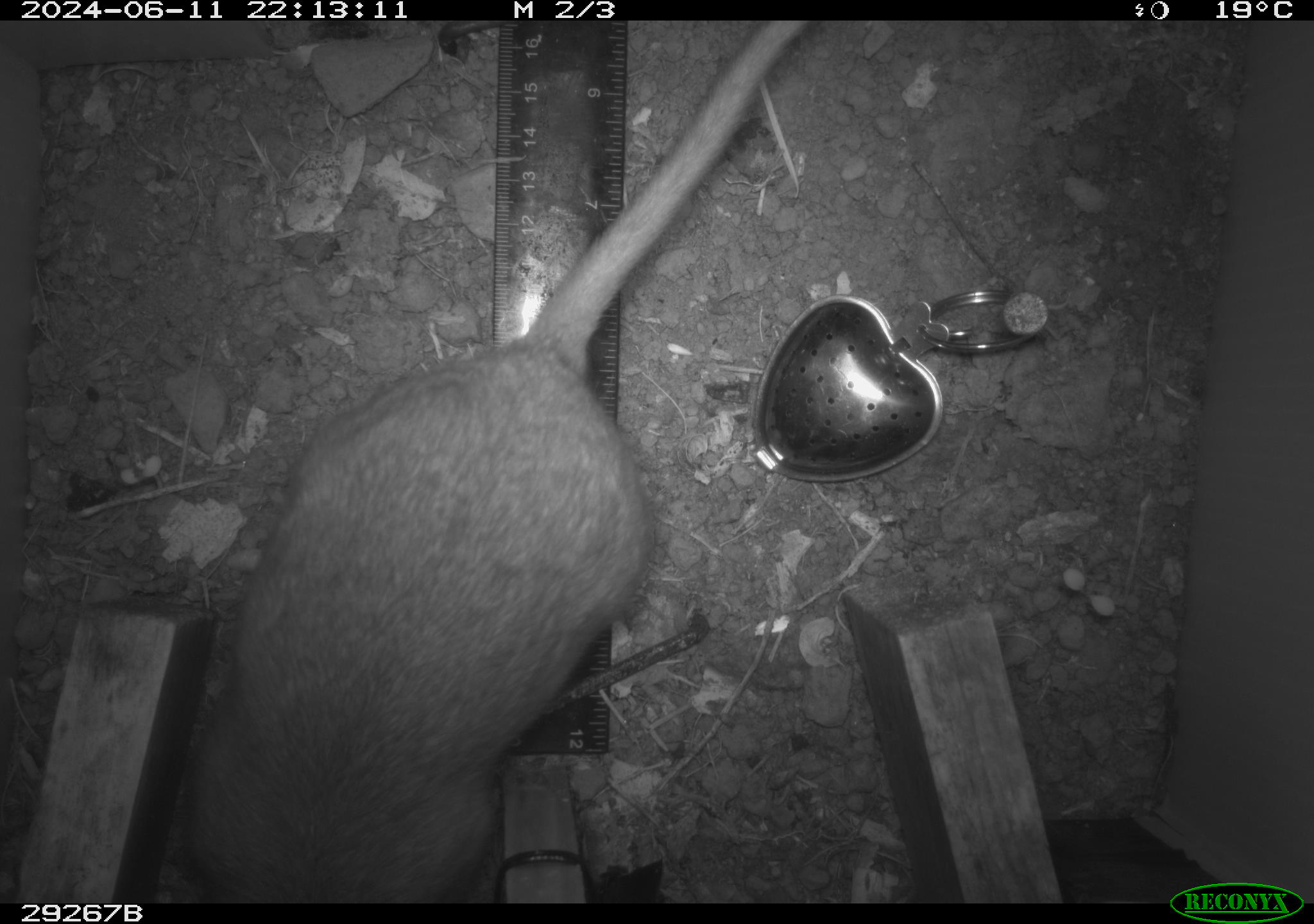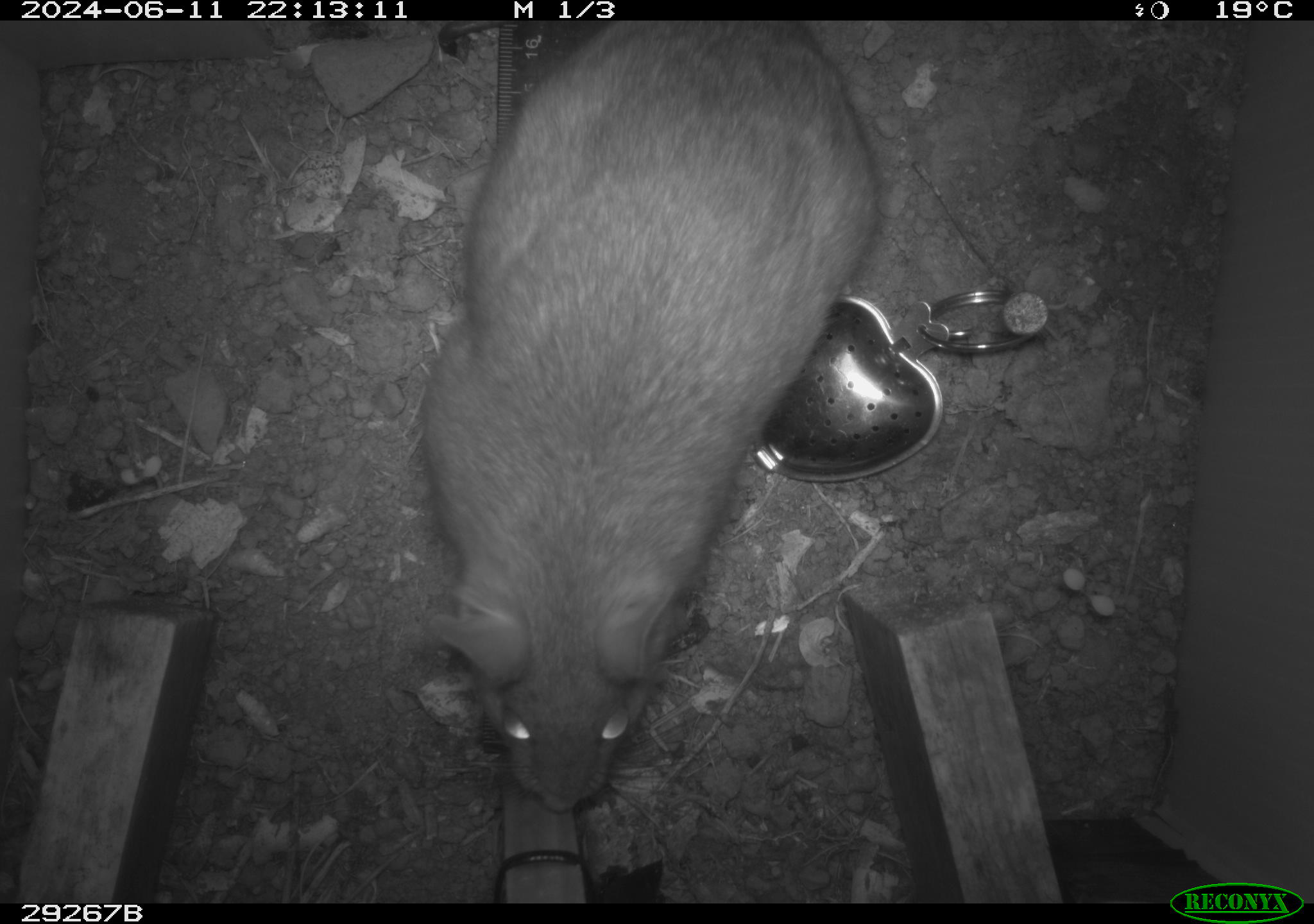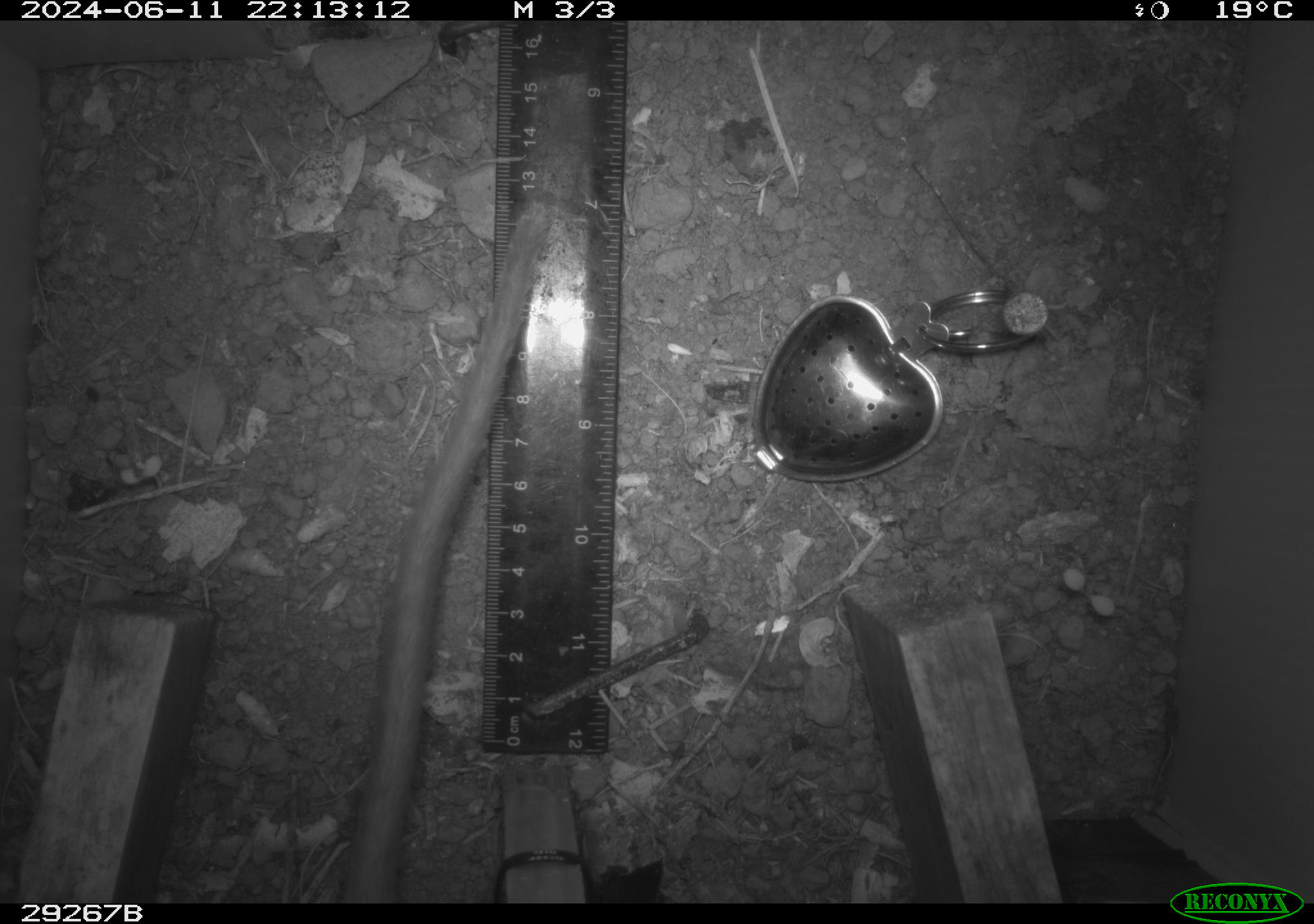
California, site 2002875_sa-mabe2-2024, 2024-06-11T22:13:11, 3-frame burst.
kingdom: Animalia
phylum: Chordata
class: Mammalia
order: Rodentia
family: Cricetidae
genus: Neotoma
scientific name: Neotoma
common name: pack rat or woodrat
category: neotoma species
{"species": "neotoma species (pack rat or woodrat) (Neotoma)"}